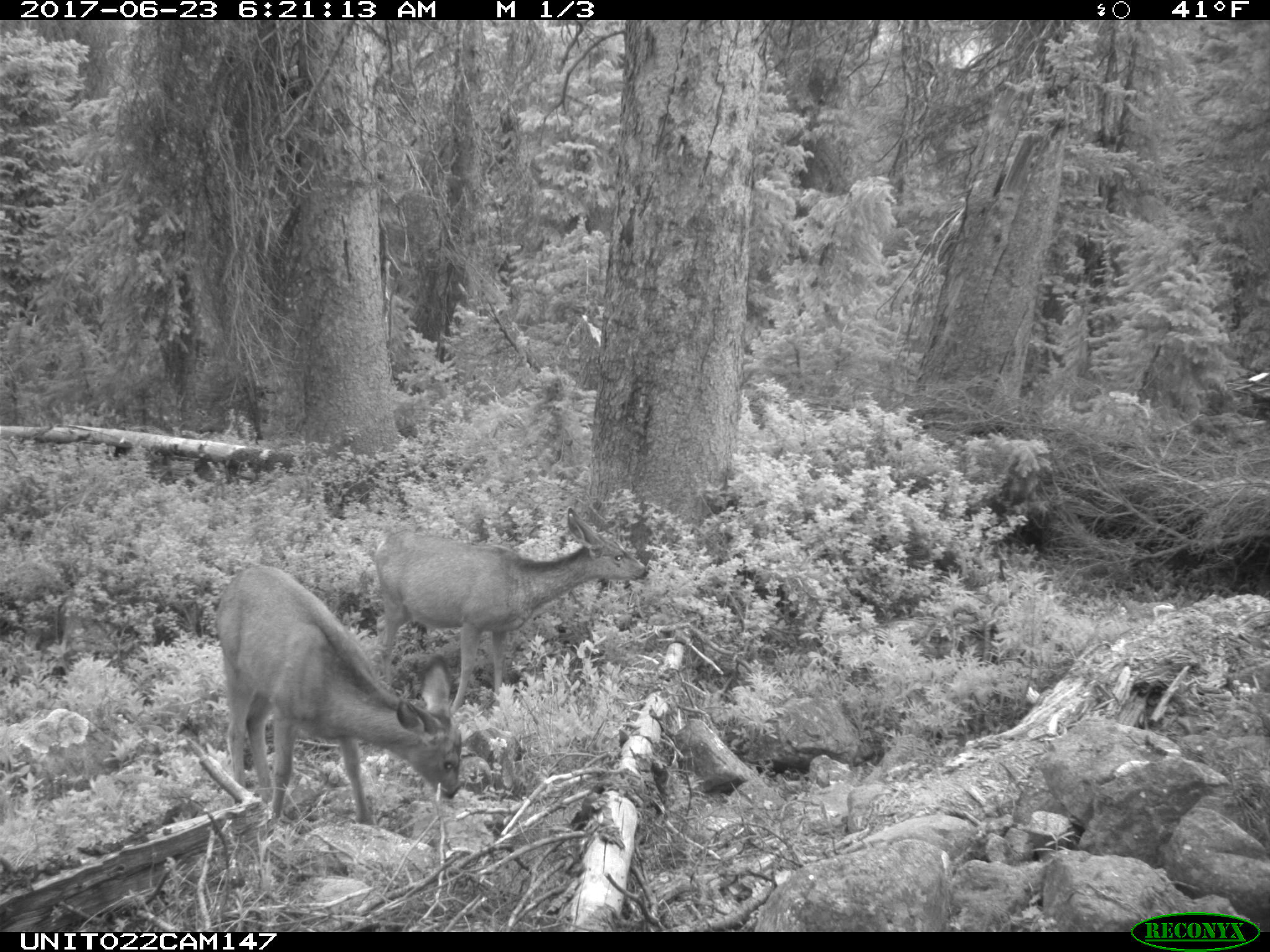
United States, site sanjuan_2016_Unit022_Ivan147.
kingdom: Animalia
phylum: Chordata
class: Mammalia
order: Artiodactyla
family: Cervidae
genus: Odocoileus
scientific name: Odocoileus hemionus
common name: mule deer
Odocoileus hemionus (mule deer).